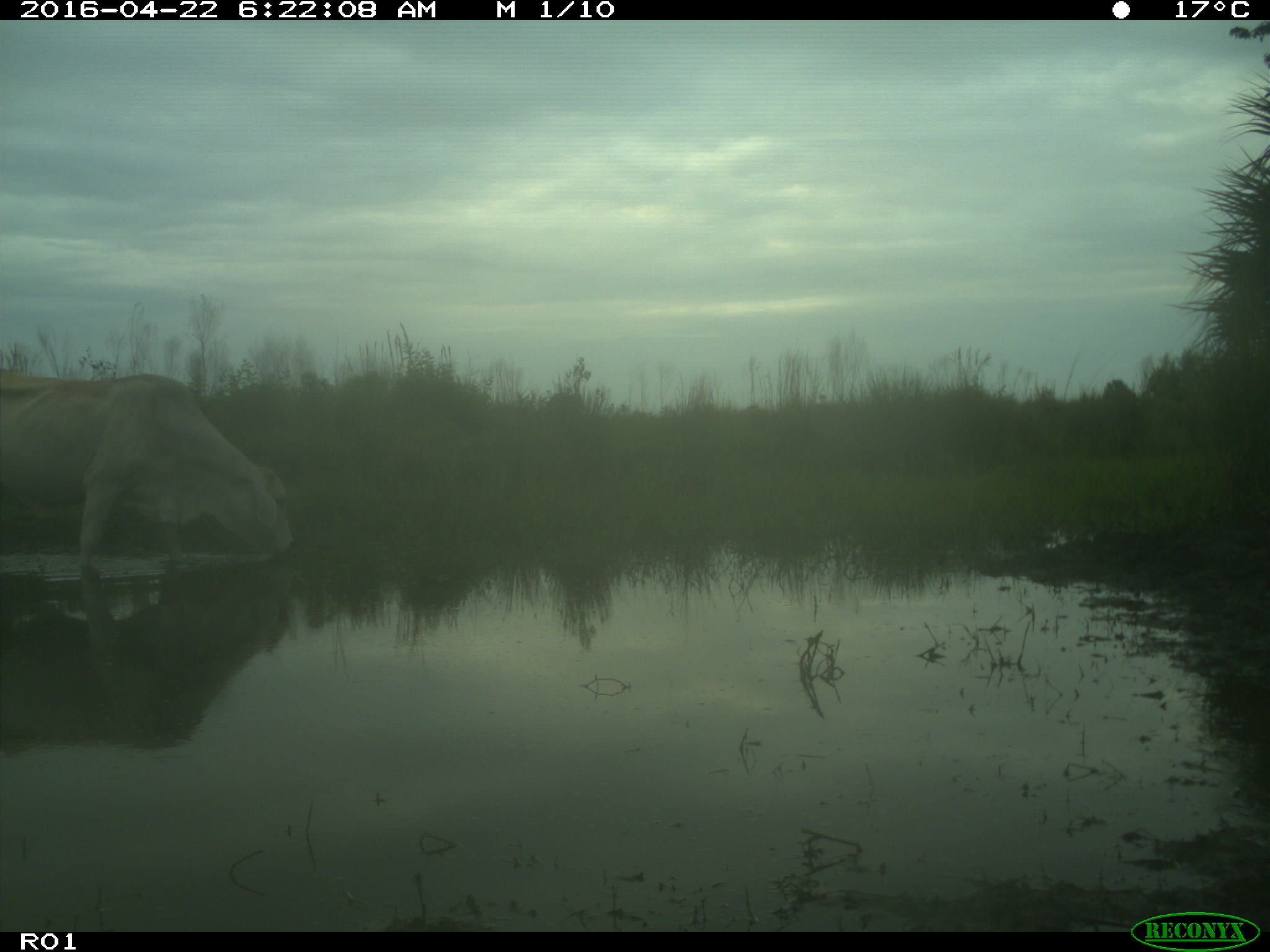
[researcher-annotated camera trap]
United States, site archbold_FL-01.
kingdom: Animalia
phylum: Chordata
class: Mammalia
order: Artiodactyla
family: Bovidae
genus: Bos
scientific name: Bos taurus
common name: domestic cow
Bos taurus (domestic cow).